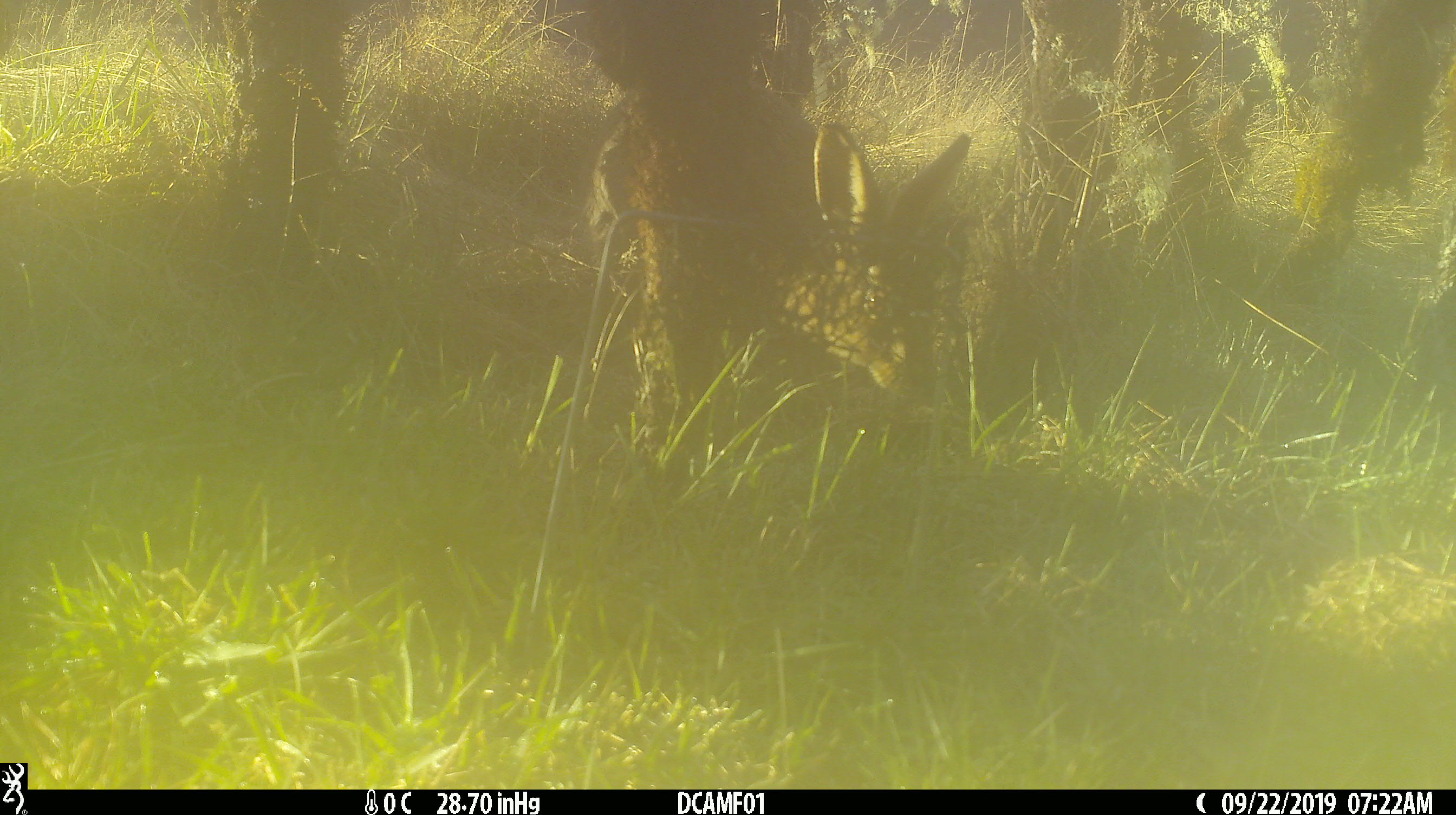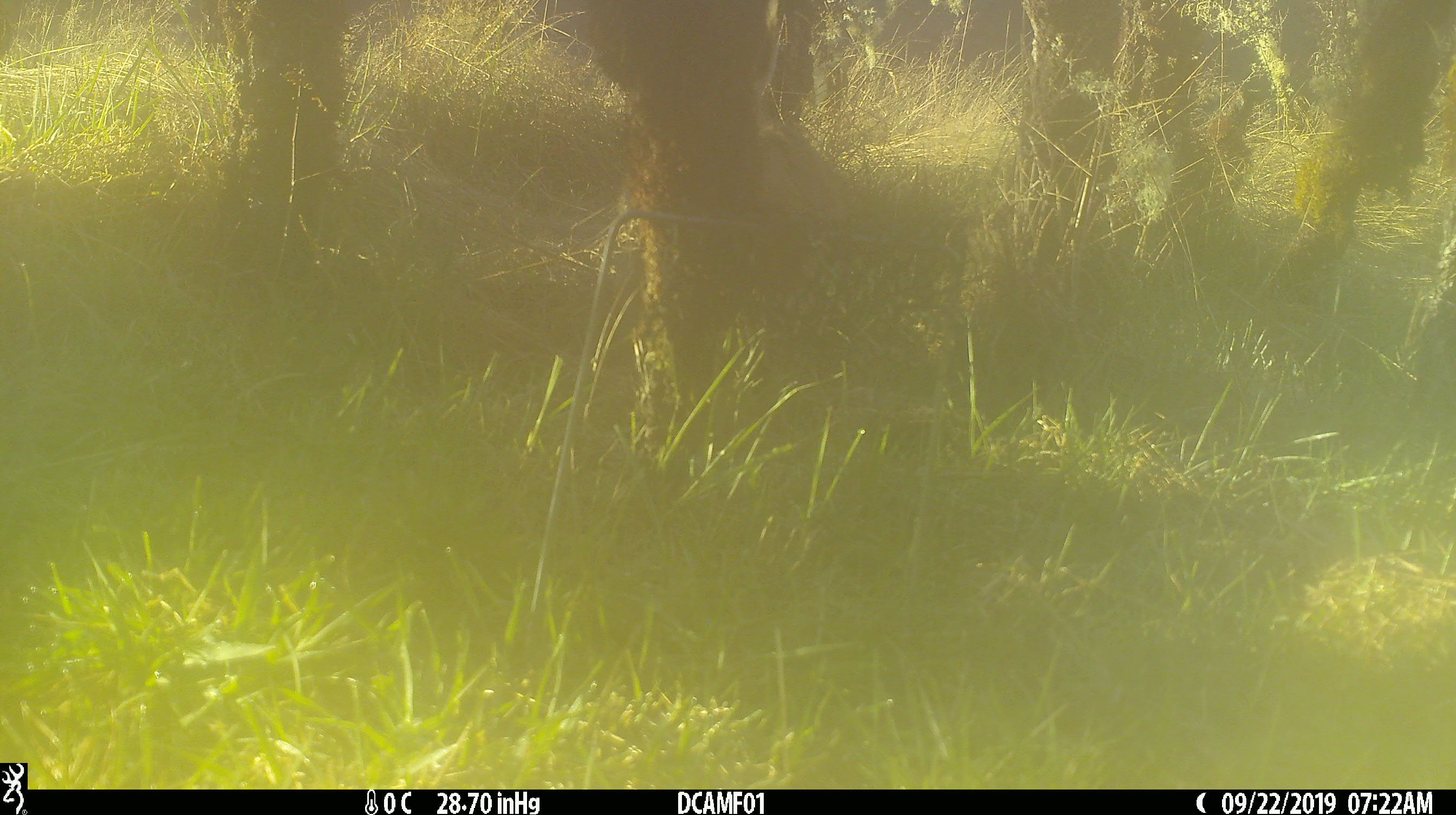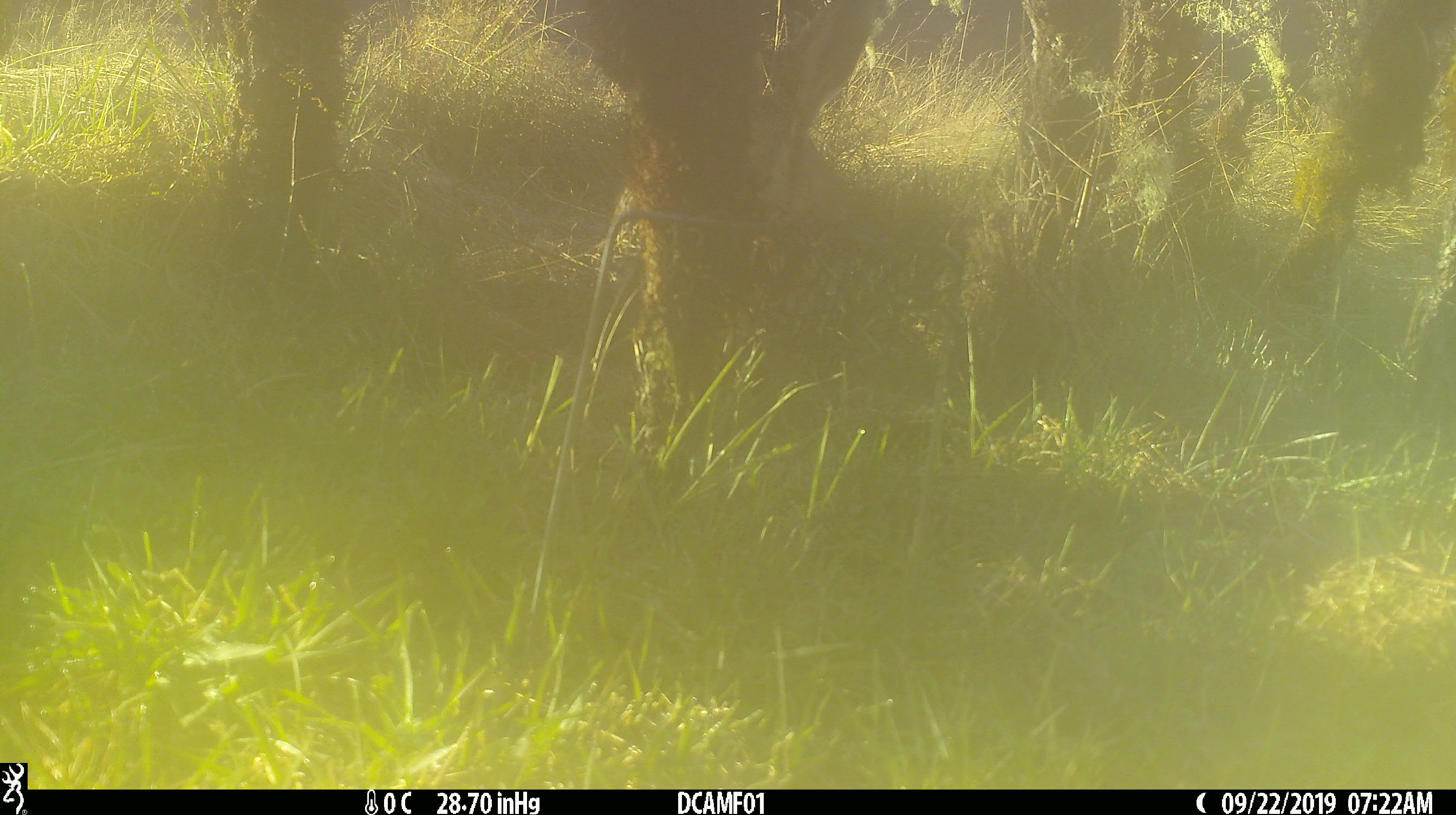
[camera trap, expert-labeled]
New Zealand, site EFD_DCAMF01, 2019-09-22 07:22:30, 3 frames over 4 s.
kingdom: Animalia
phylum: Chordata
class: Mammalia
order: Lagomorpha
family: Leporidae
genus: Lepus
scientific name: Lepus europaeus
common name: brown hare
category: hare